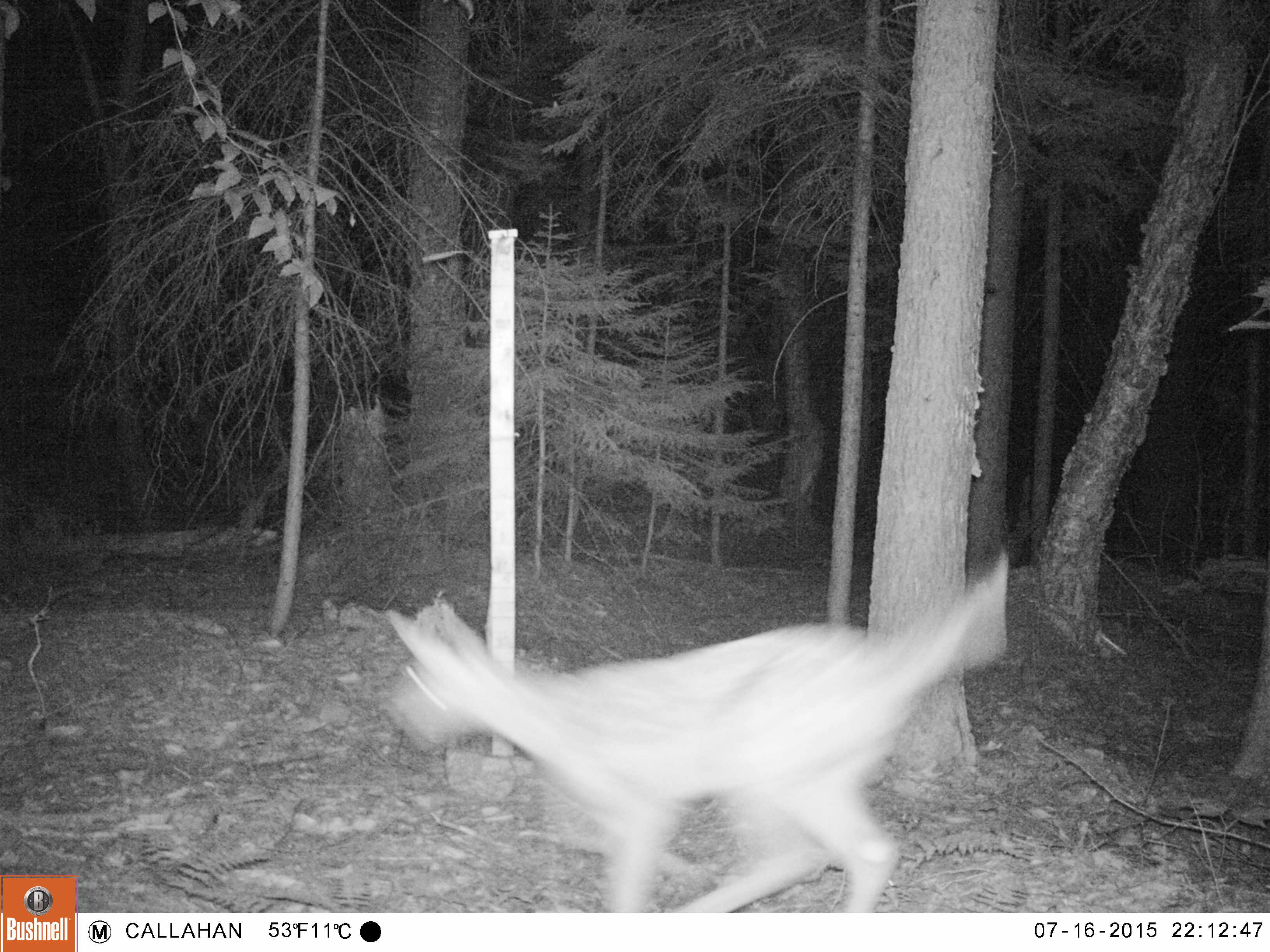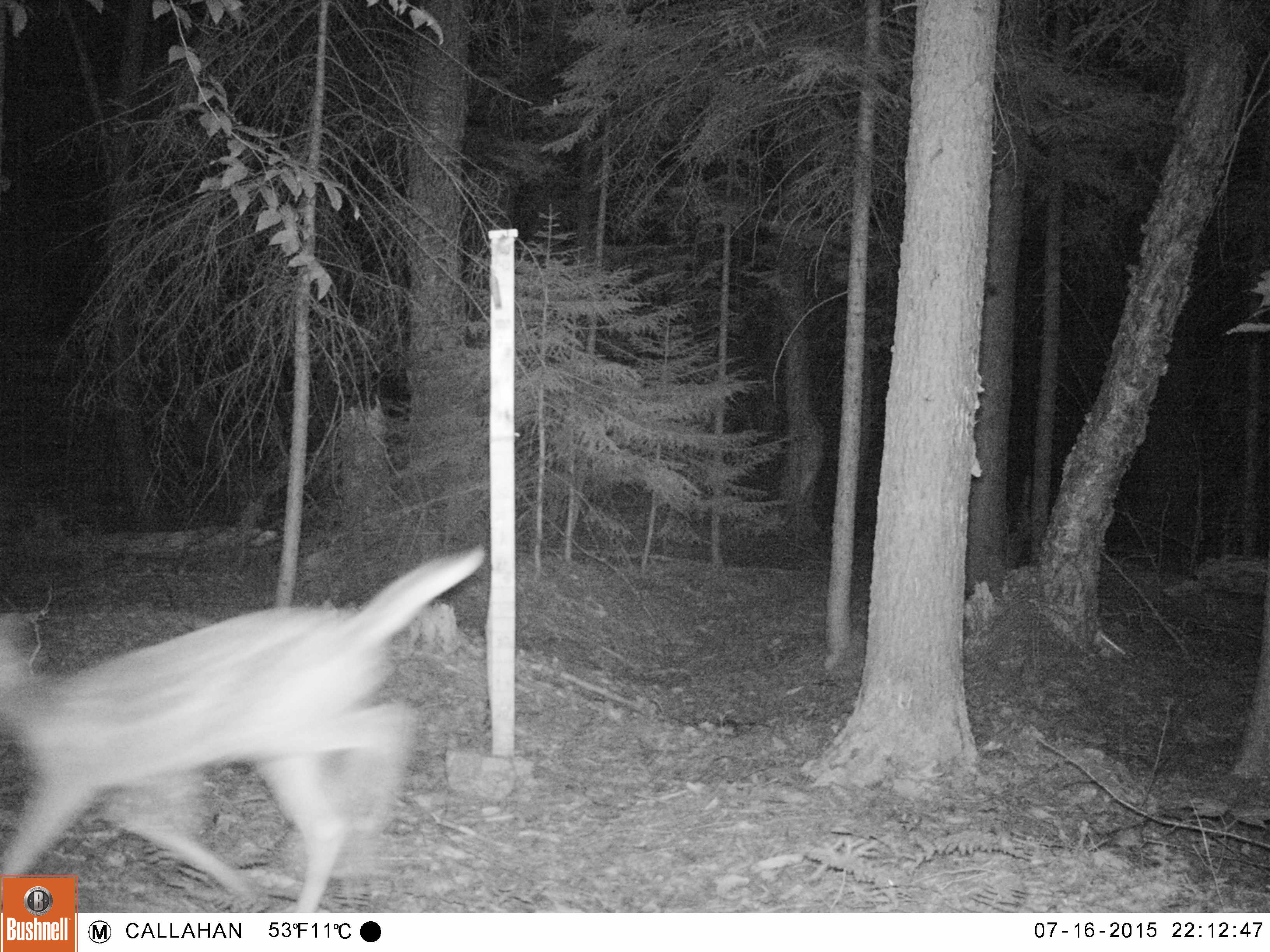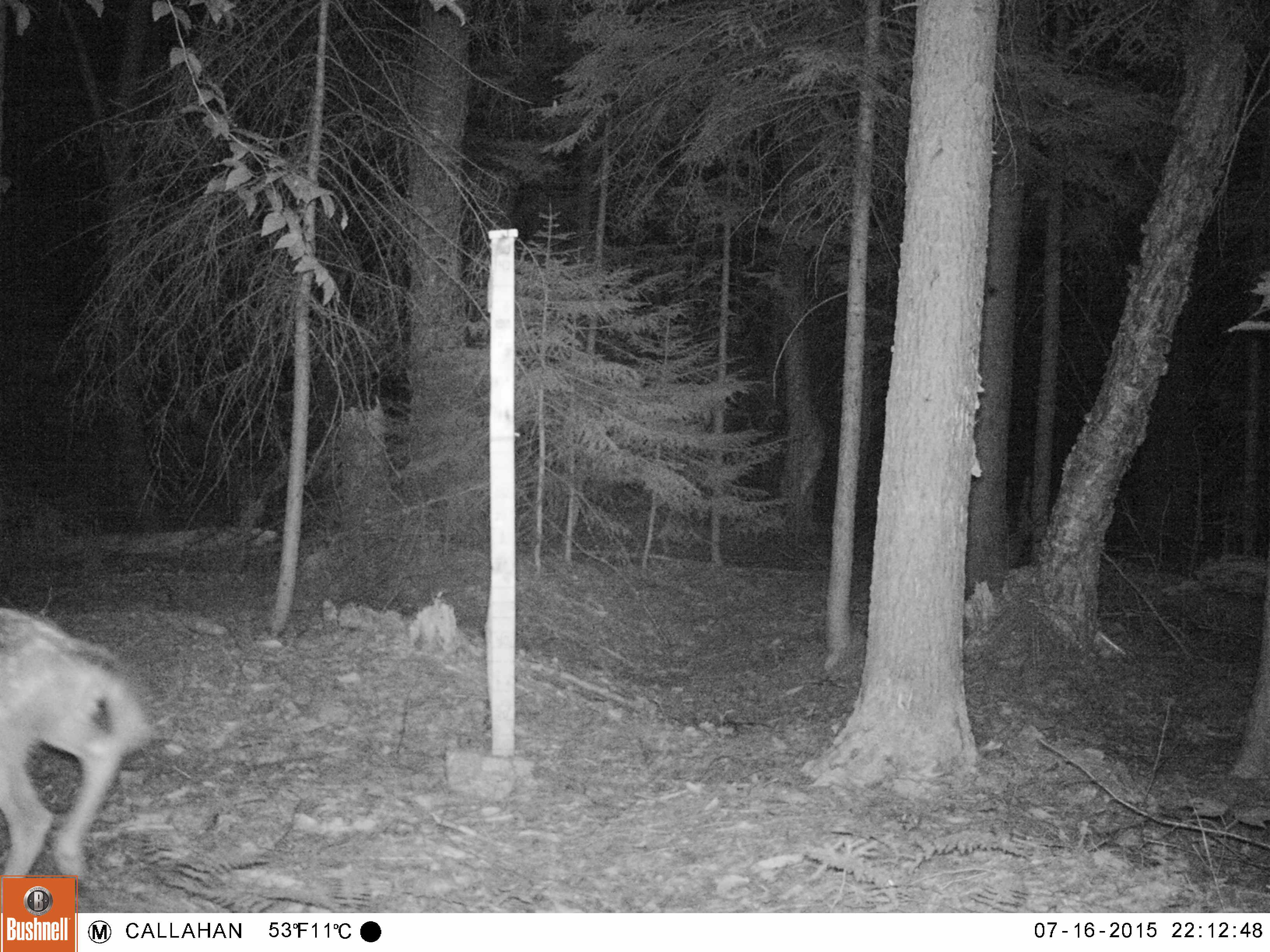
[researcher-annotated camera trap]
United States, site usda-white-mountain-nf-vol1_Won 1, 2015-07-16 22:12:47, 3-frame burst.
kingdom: Animalia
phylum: Chordata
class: Mammalia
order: Artiodactyla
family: Cervidae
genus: Odocoileus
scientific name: Odocoileus virginianus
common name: white-tailed deer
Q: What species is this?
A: White-tailed deer (Odocoileus virginianus).